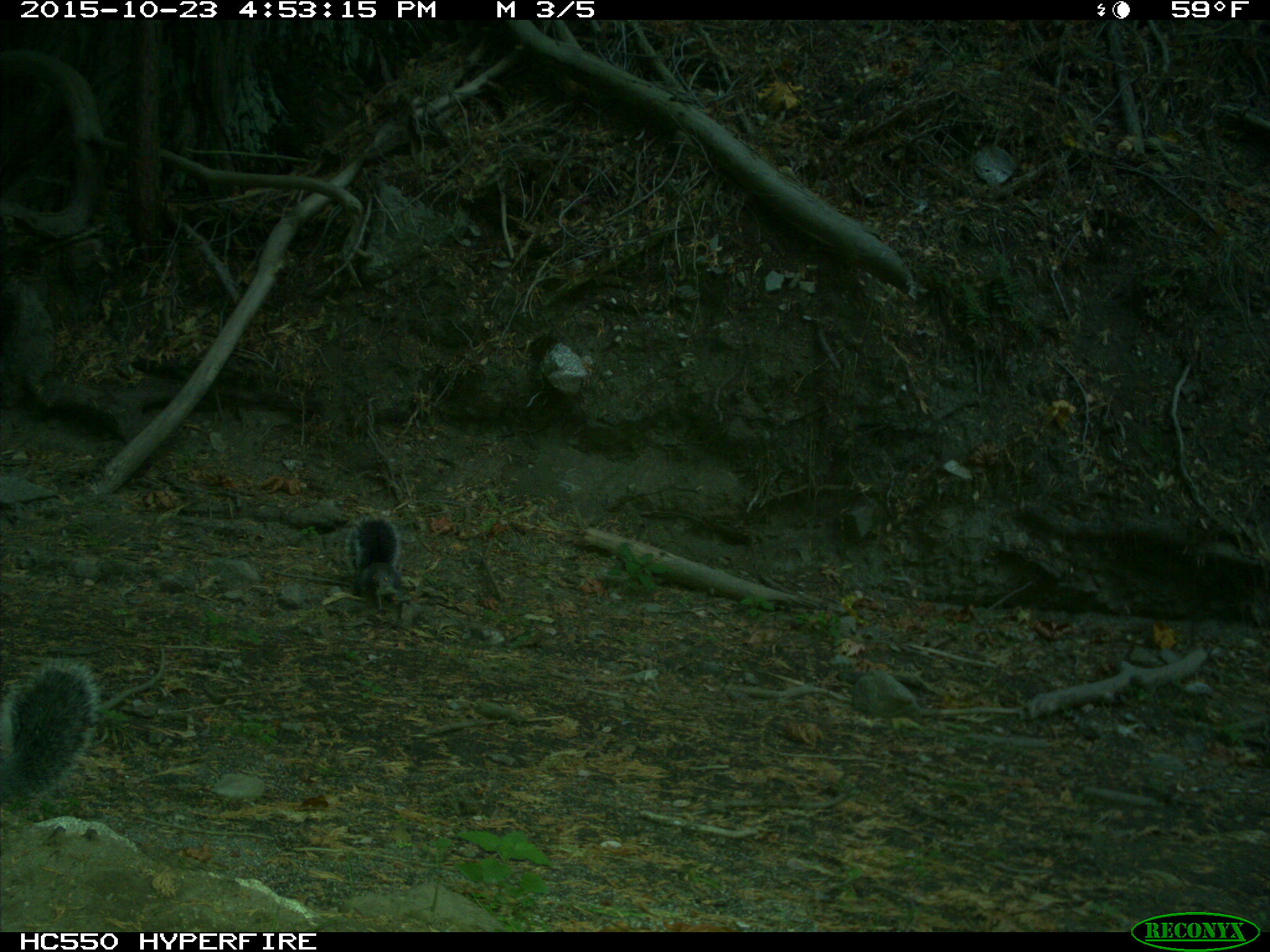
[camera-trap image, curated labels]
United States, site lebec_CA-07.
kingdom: Animalia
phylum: Chordata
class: Mammalia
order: Rodentia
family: Sciuridae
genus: Sciurus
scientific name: Sciurus carolinensis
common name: eastern gray squirrel